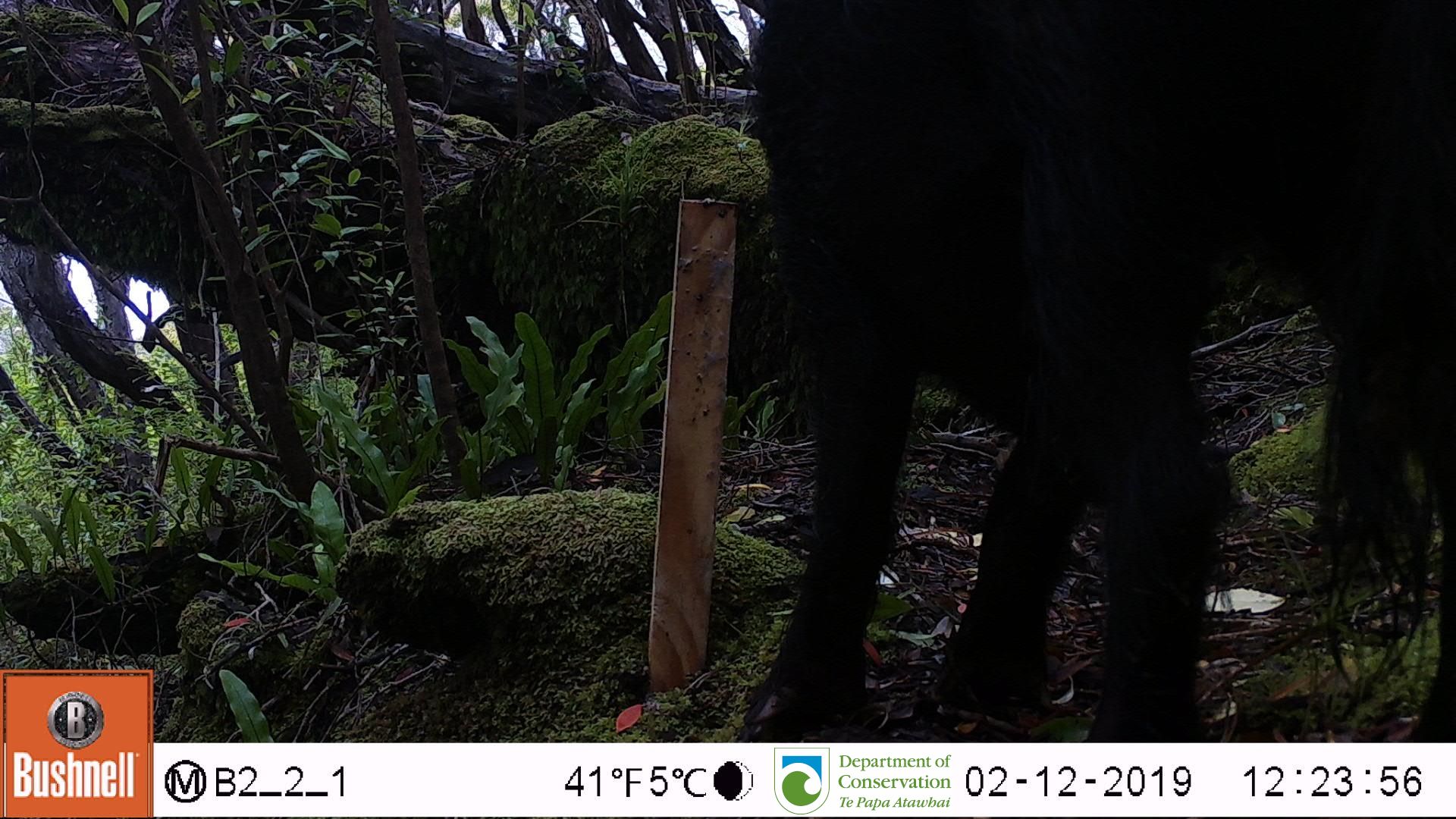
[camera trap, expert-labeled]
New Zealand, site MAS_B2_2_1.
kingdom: Animalia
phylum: Chordata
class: Mammalia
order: Artiodactyla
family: Suidae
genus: Sus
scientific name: Sus scrofa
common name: pig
Pig (Sus scrofa).